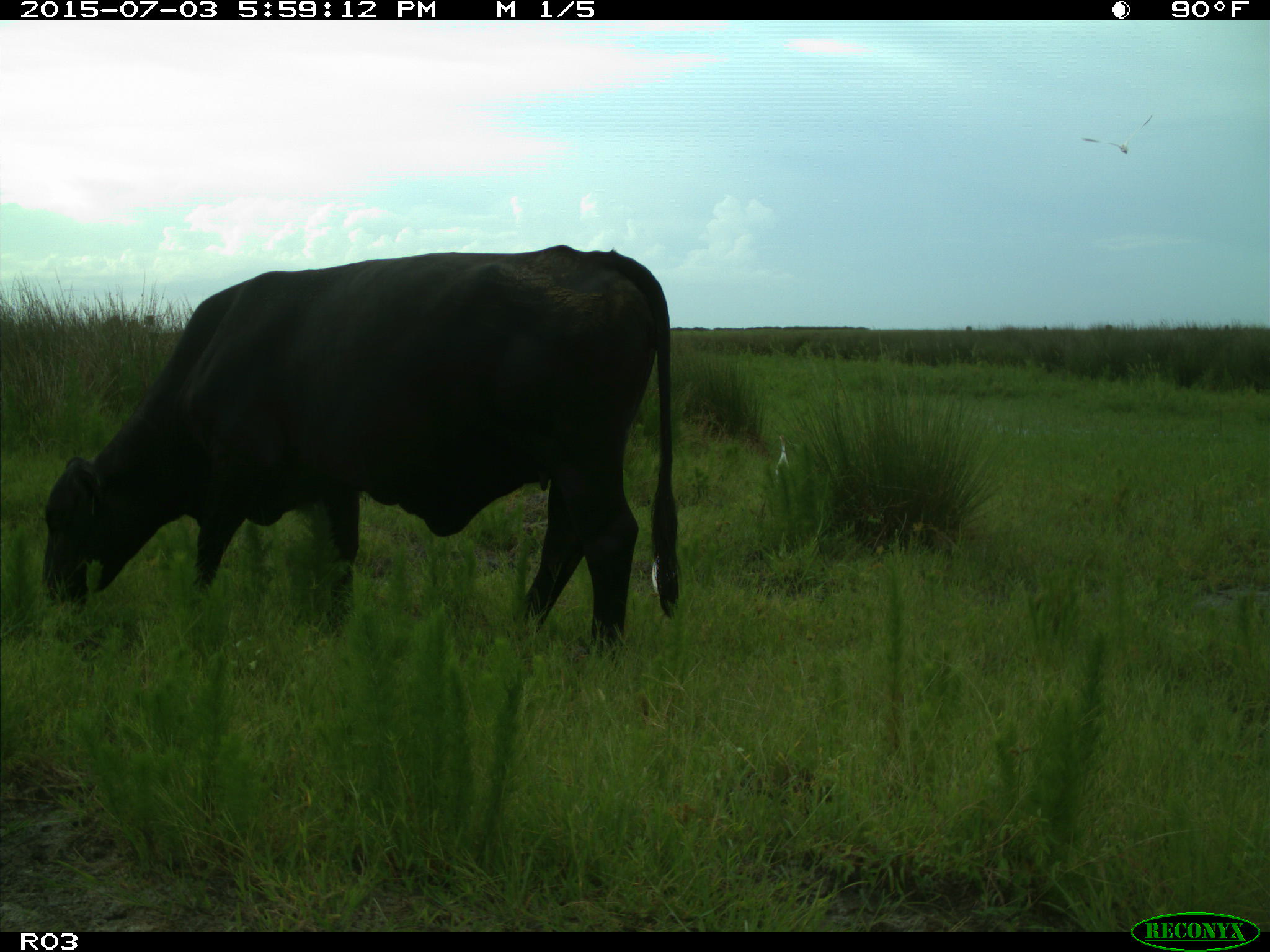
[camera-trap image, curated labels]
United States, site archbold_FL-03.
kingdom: Animalia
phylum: Chordata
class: Mammalia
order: Artiodactyla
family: Bovidae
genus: Bos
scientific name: Bos taurus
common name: domestic cow